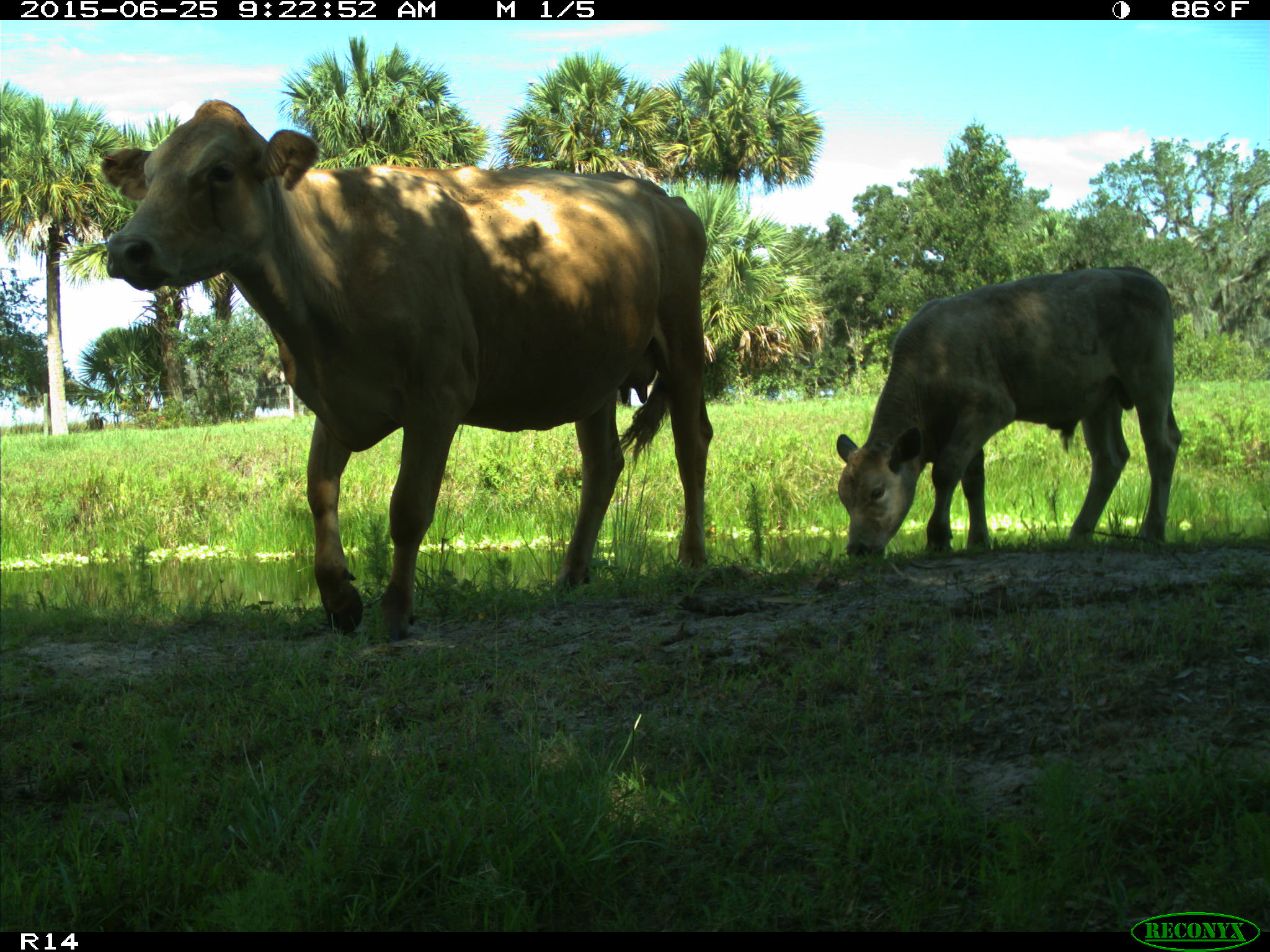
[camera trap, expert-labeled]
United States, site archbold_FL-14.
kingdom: Animalia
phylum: Chordata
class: Mammalia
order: Artiodactyla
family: Bovidae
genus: Bos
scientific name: Bos taurus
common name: domestic cow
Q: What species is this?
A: Bos taurus (domestic cow).